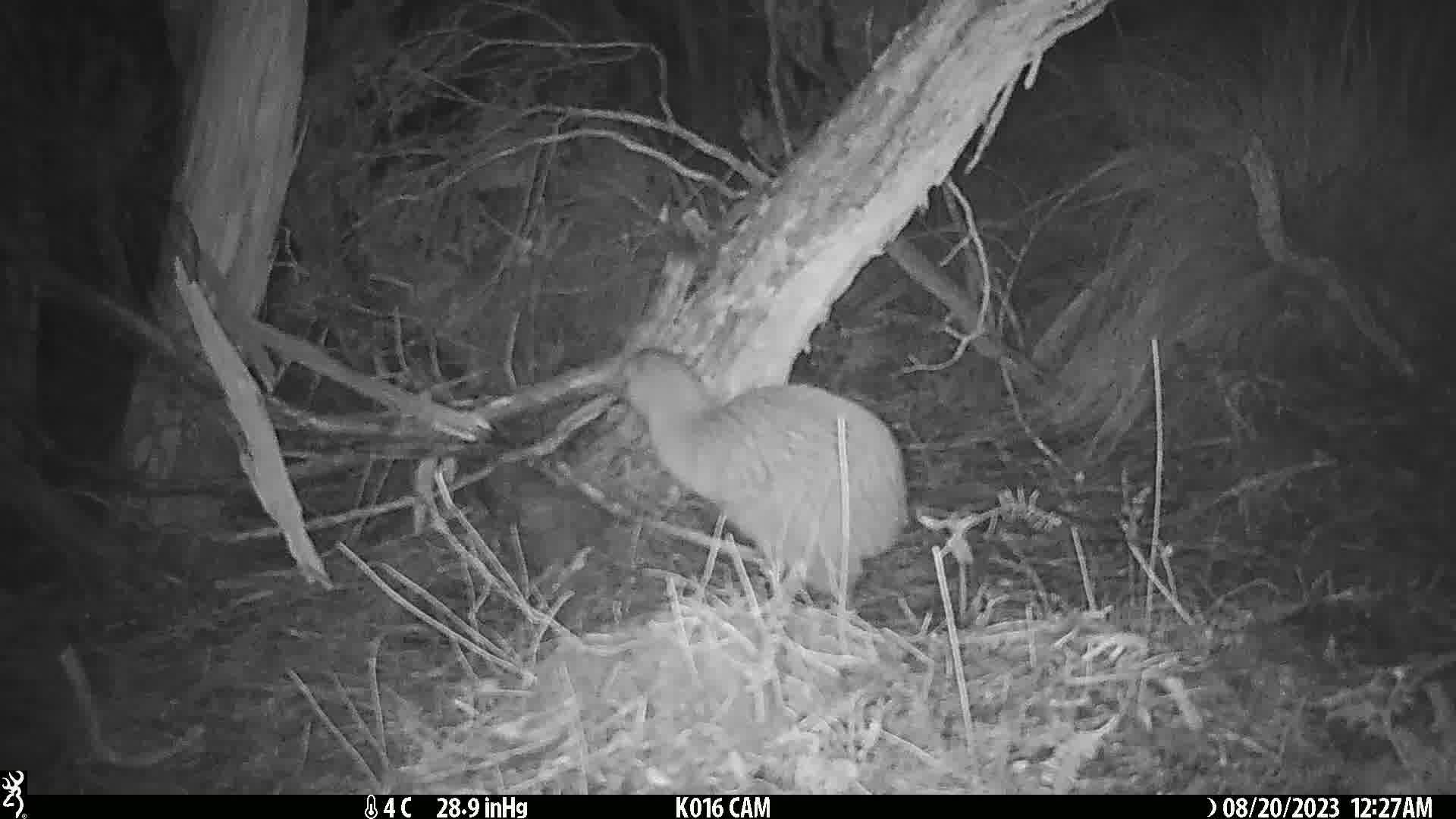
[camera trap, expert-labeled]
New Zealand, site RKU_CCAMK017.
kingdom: Animalia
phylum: Chordata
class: Aves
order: Apterygiformes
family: Apterygidae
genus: Apteryx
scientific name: Apteryx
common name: kiwi